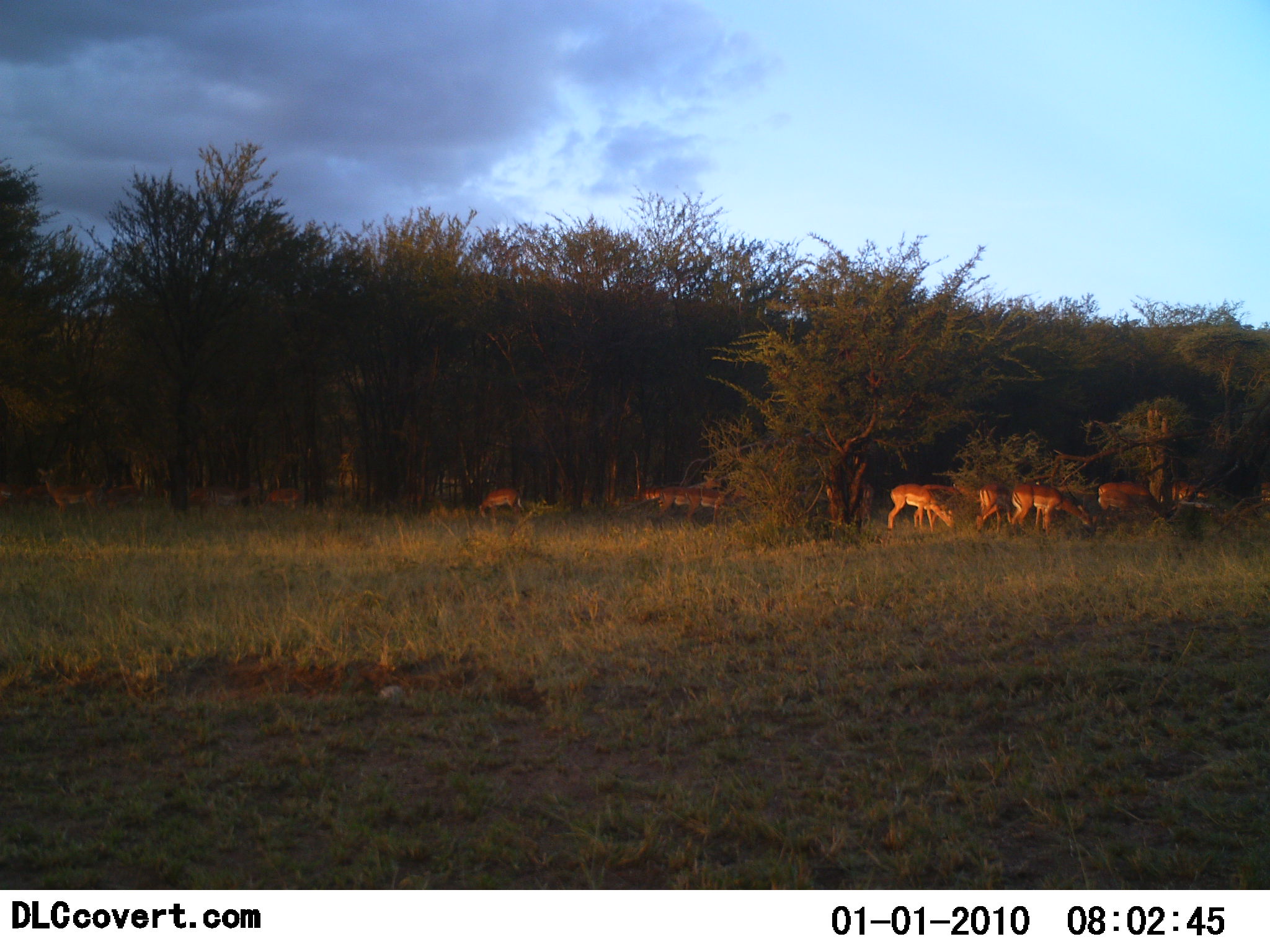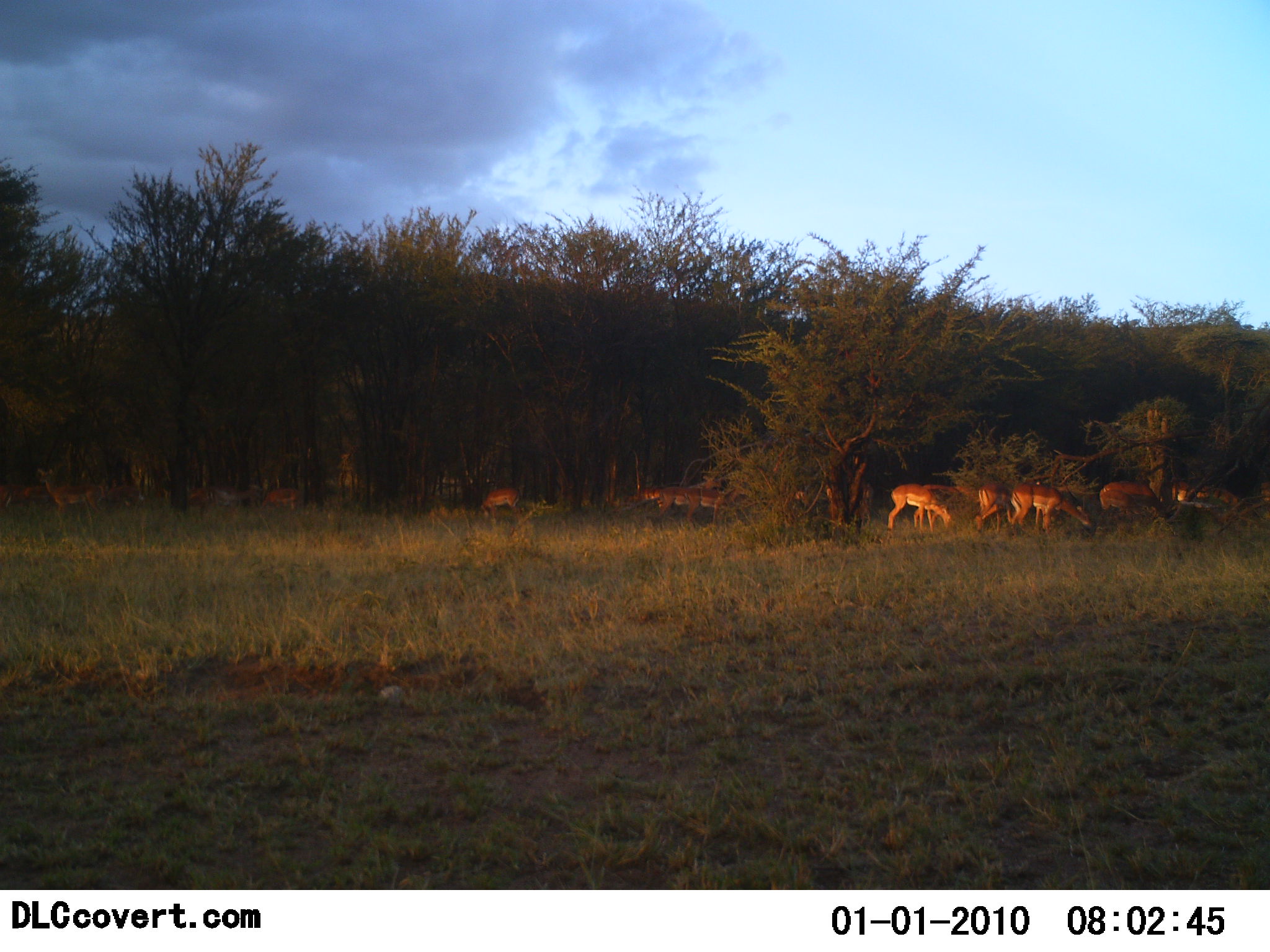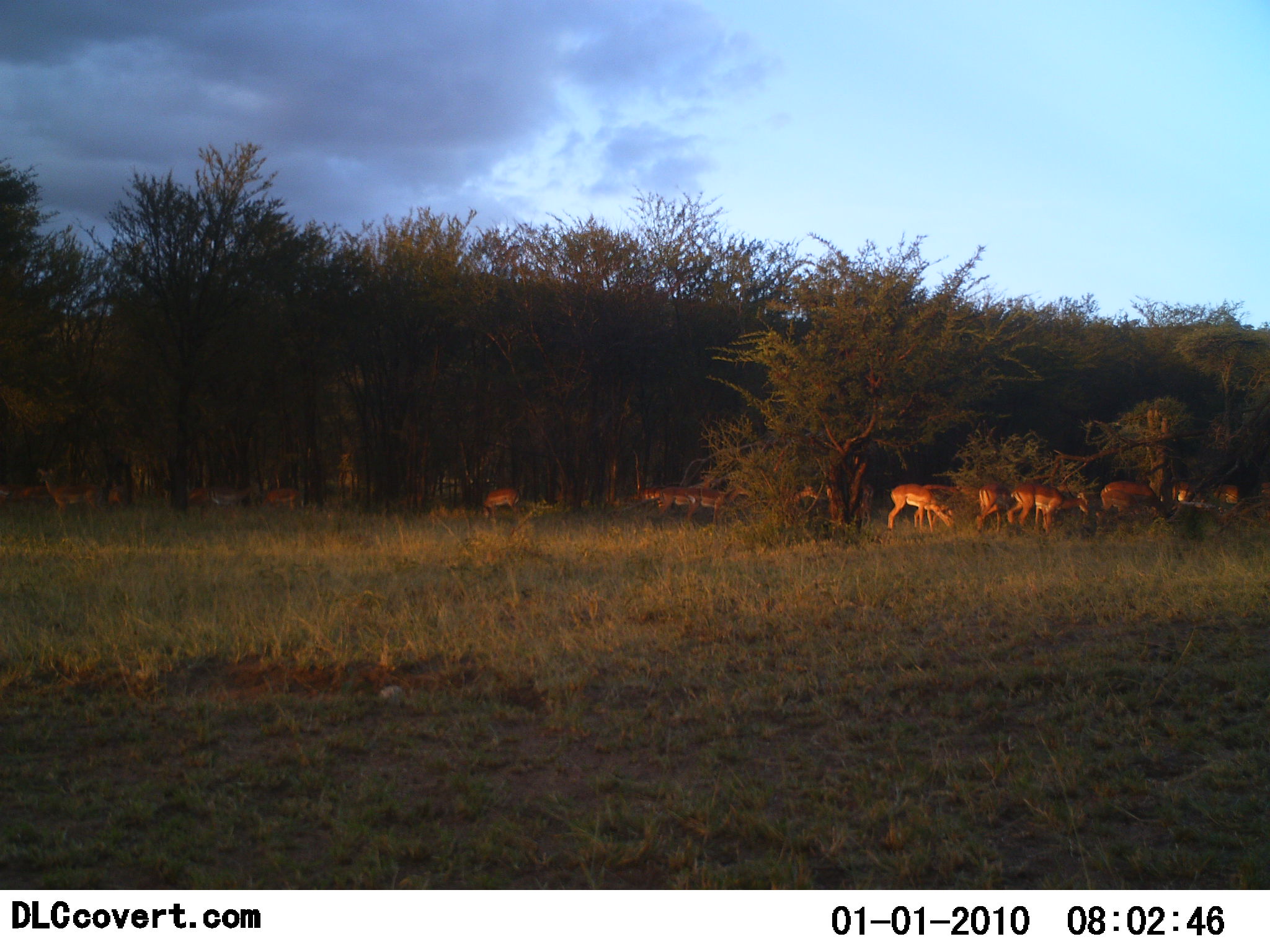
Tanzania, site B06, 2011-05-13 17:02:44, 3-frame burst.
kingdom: Animalia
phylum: Chordata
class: Mammalia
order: Artiodactyla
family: Bovidae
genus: Aepyceros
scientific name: Aepyceros melampus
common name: impala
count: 11-50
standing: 60%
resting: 0%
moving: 40%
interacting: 0%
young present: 0%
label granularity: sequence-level